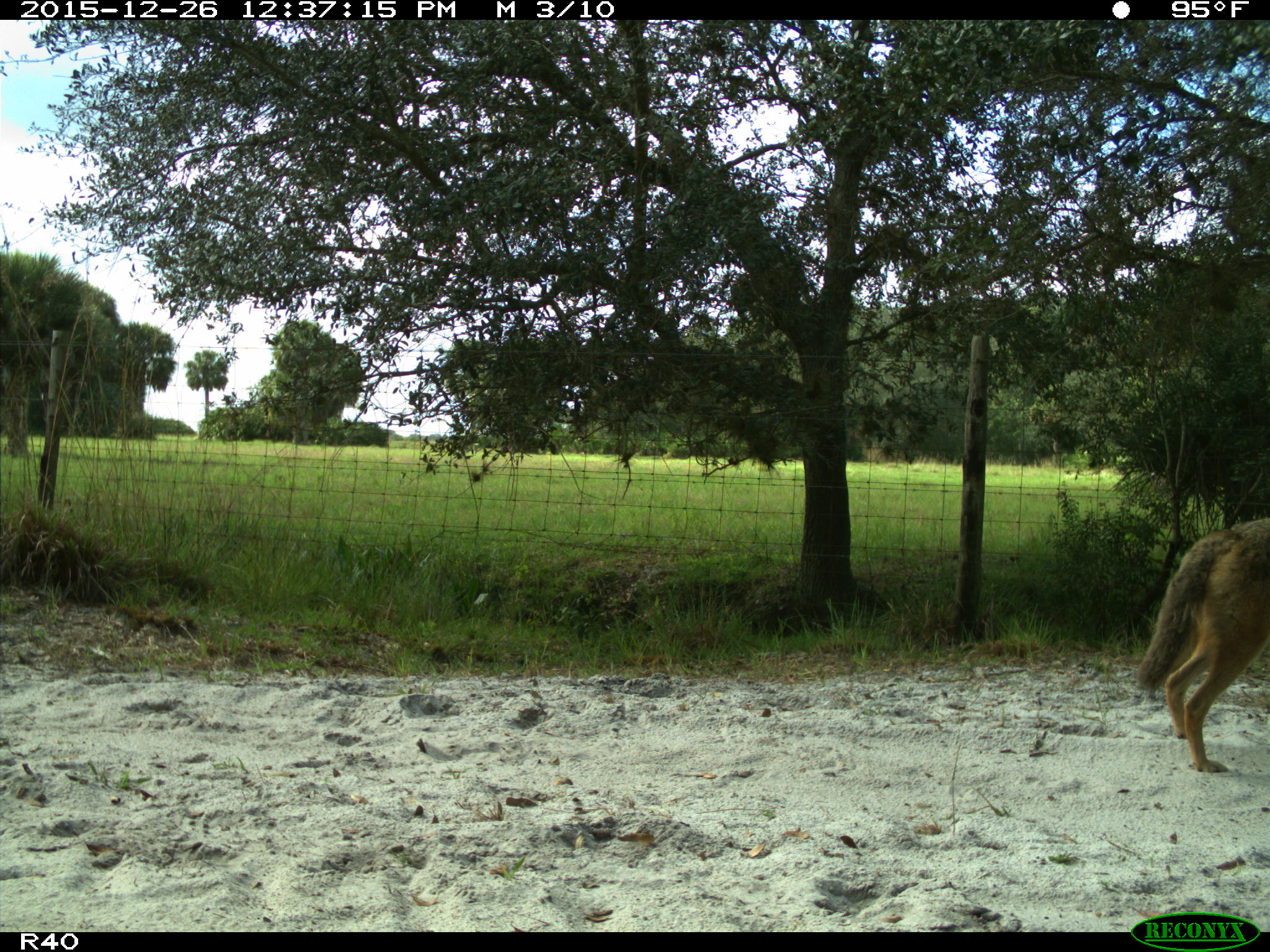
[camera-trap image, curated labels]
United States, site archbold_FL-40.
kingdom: Animalia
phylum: Chordata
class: Mammalia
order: Carnivora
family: Canidae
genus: Canis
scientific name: Canis latrans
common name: coyote